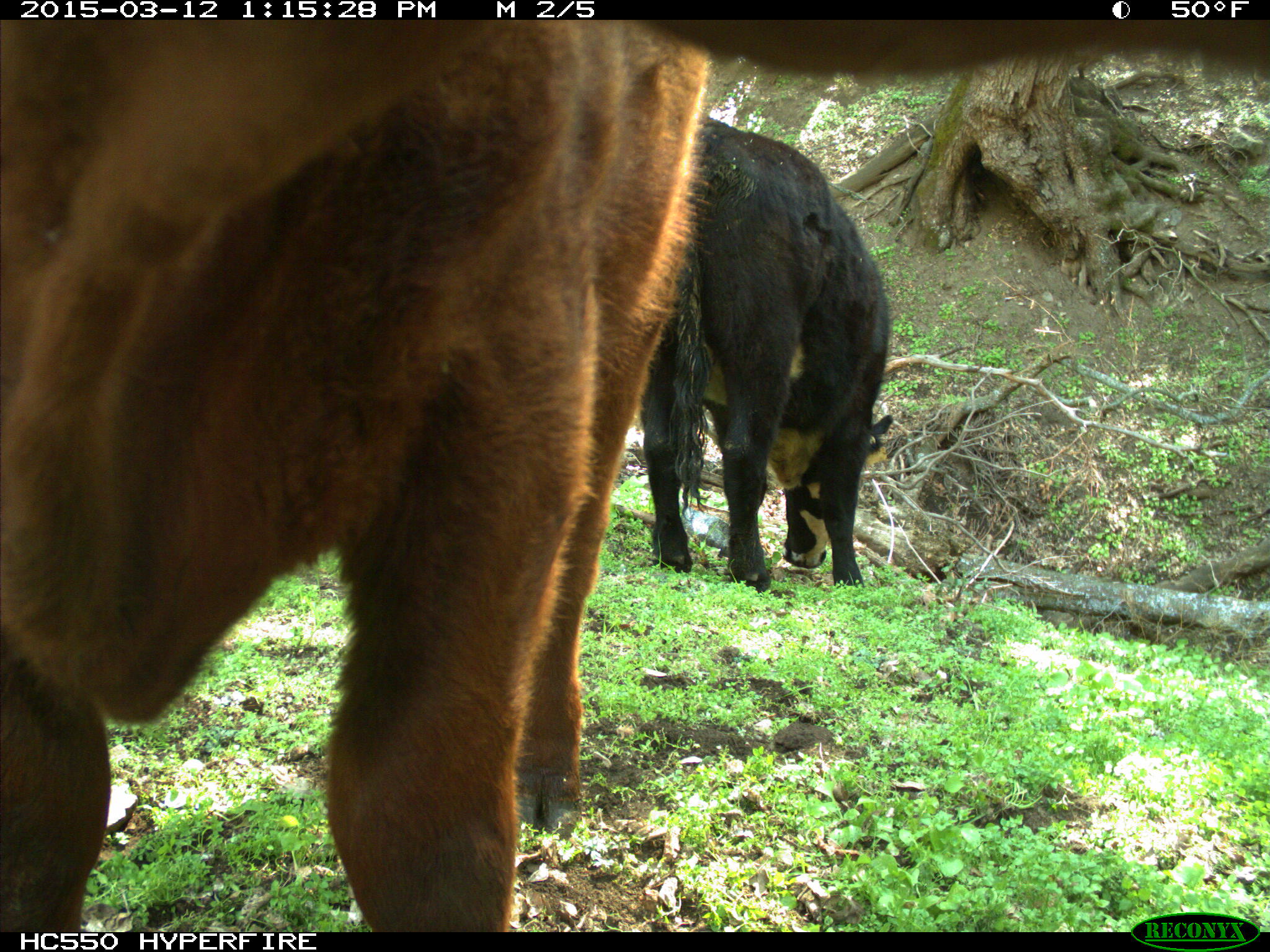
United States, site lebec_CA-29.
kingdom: Animalia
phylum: Chordata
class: Mammalia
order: Artiodactyla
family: Bovidae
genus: Bos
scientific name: Bos taurus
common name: domestic cow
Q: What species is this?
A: Bos taurus (domestic cow).